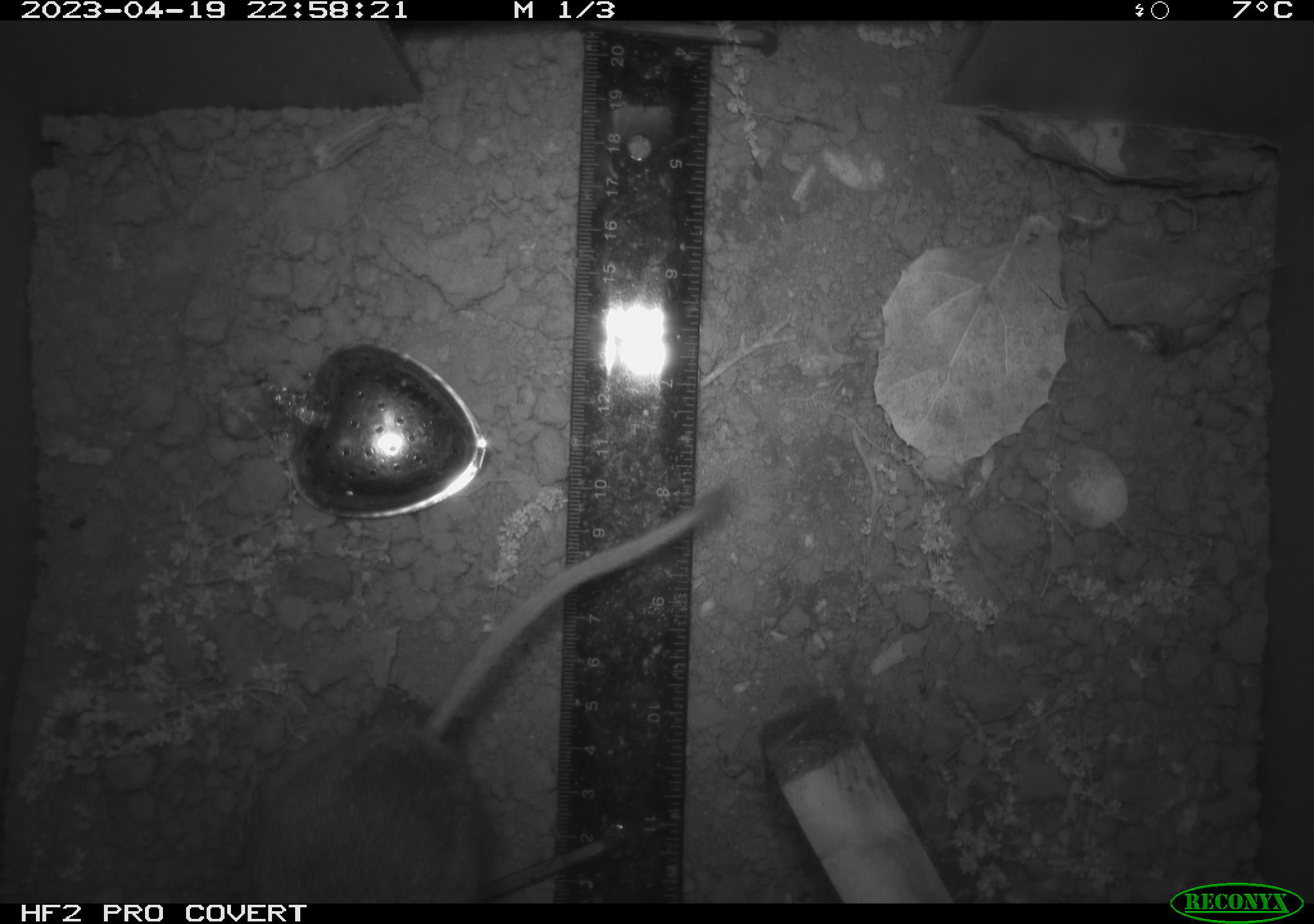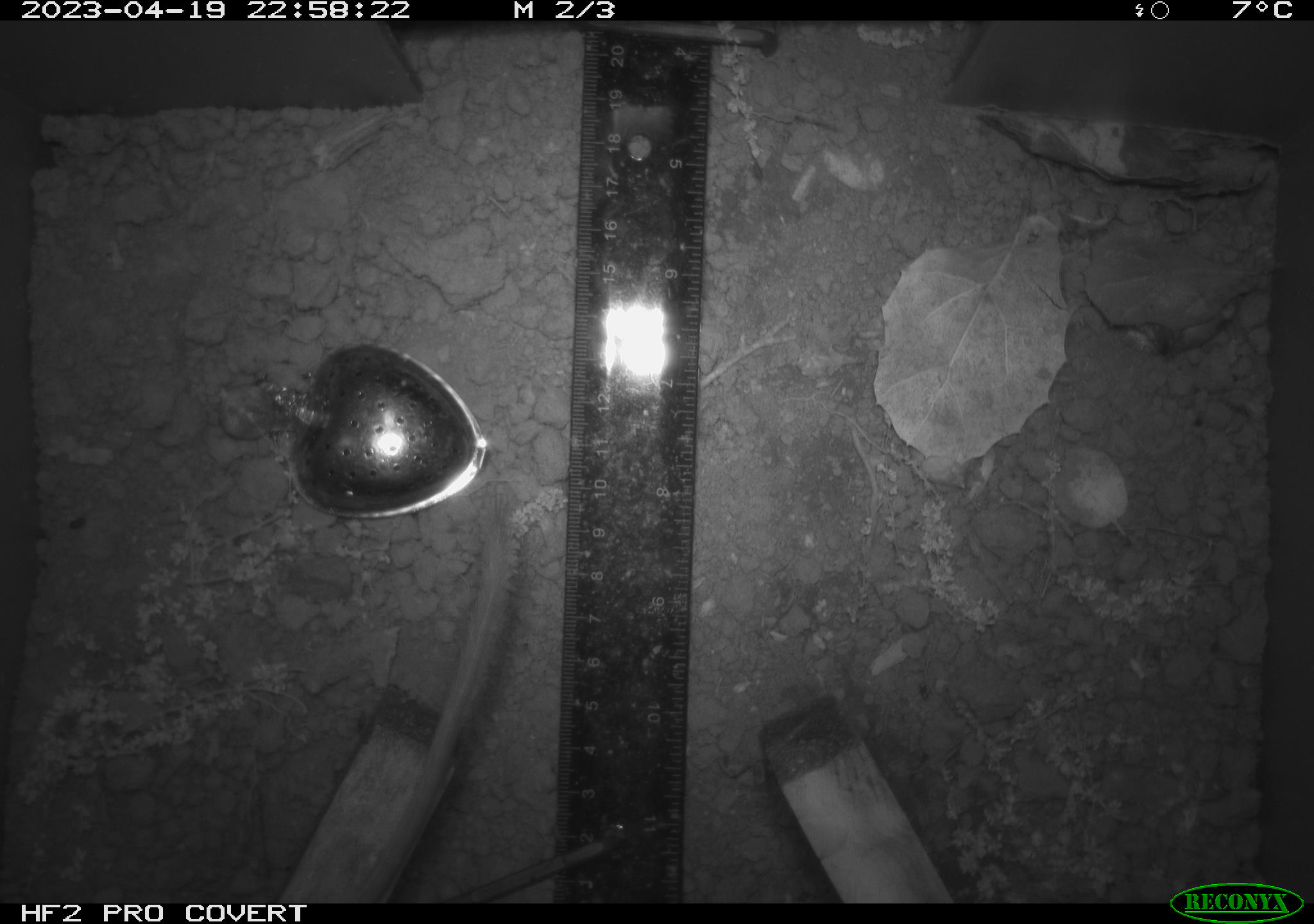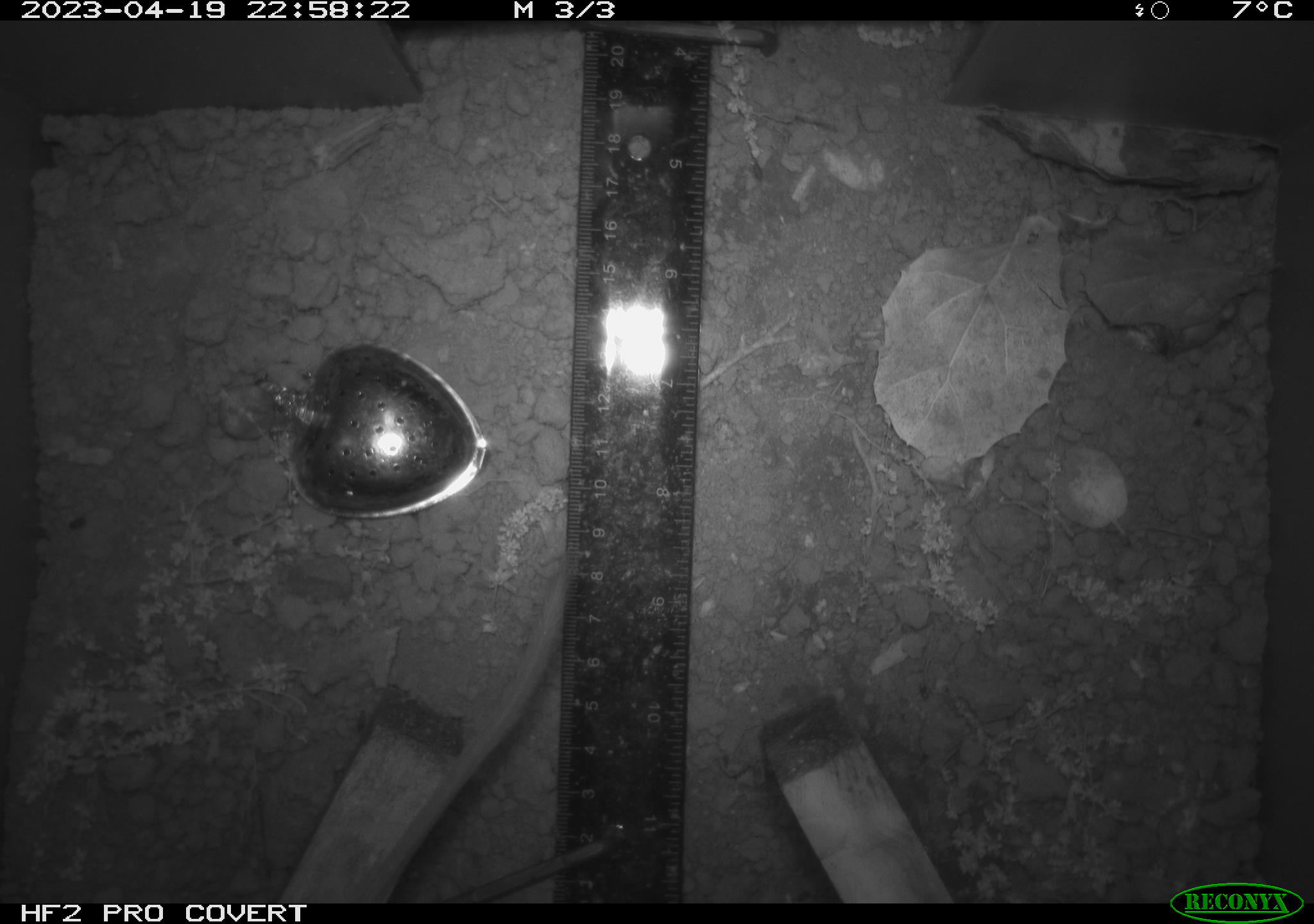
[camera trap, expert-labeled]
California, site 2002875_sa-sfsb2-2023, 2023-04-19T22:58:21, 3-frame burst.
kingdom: Animalia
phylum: Chordata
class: Mammalia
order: Rodentia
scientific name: Rodentia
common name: mouse species